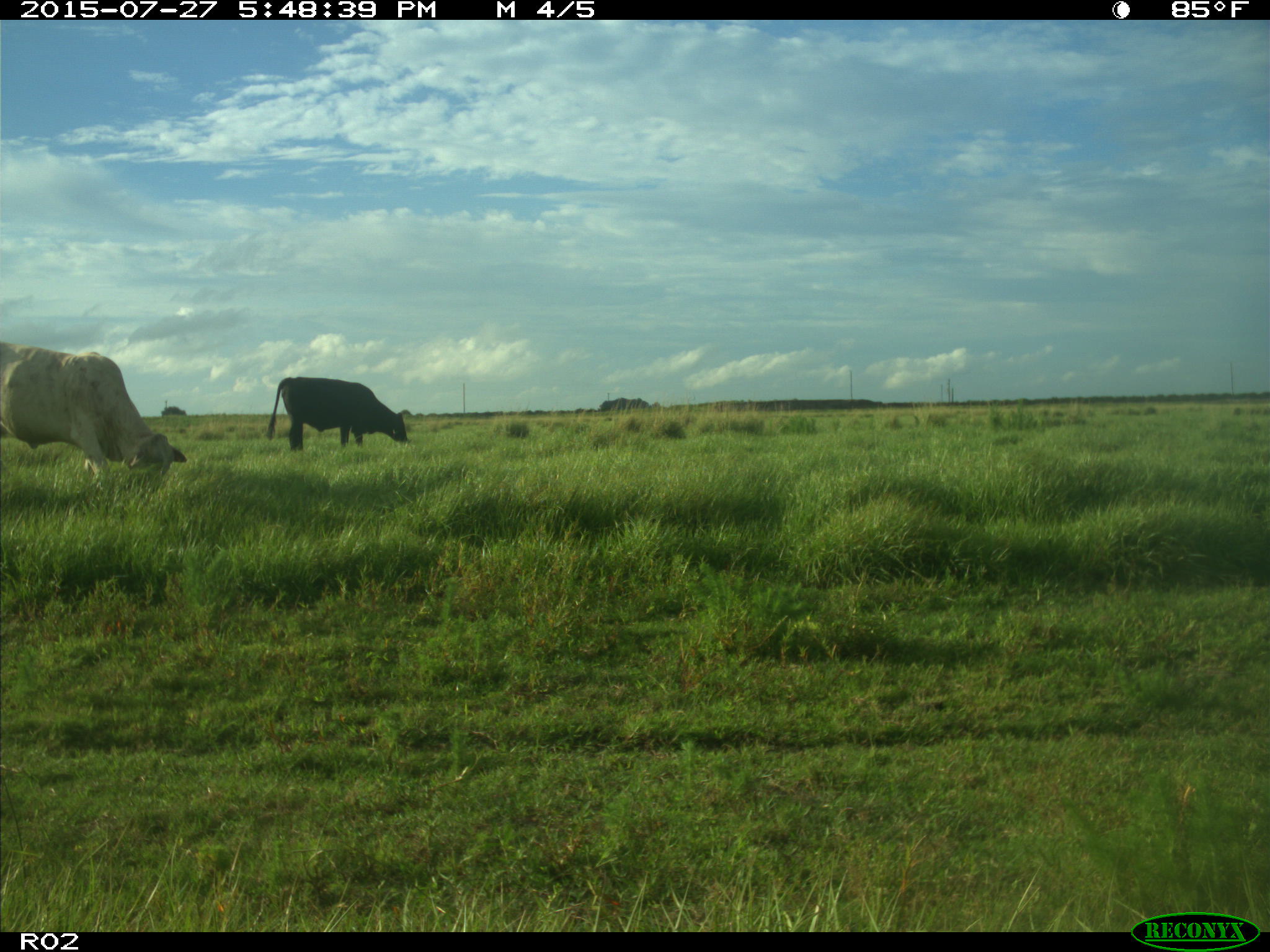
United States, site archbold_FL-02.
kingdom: Animalia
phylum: Chordata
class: Mammalia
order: Artiodactyla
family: Bovidae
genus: Bos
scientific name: Bos taurus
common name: domestic cow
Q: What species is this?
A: Bos taurus (domestic cow).